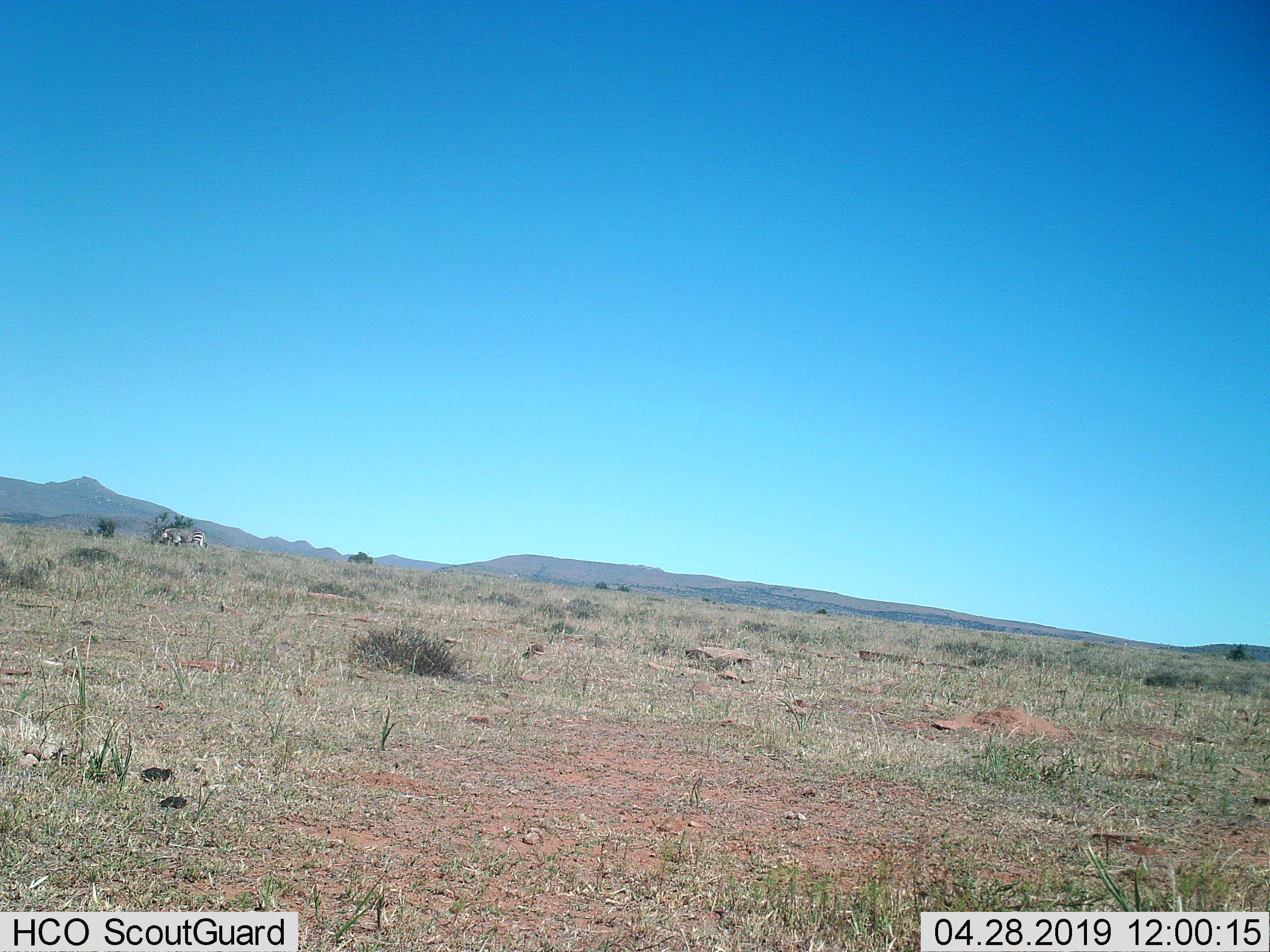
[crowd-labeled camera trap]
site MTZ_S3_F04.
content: unidentified animal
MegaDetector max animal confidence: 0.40